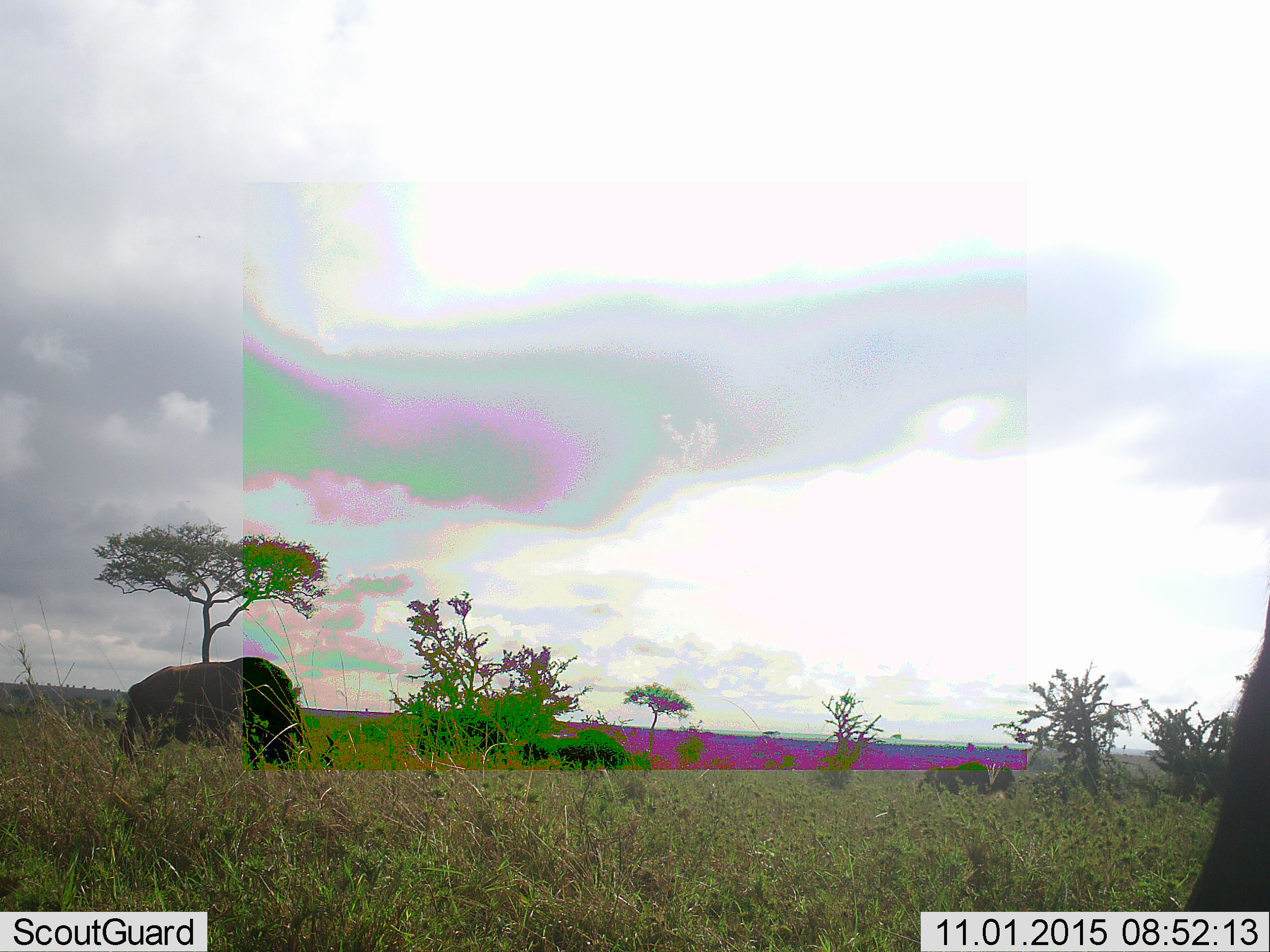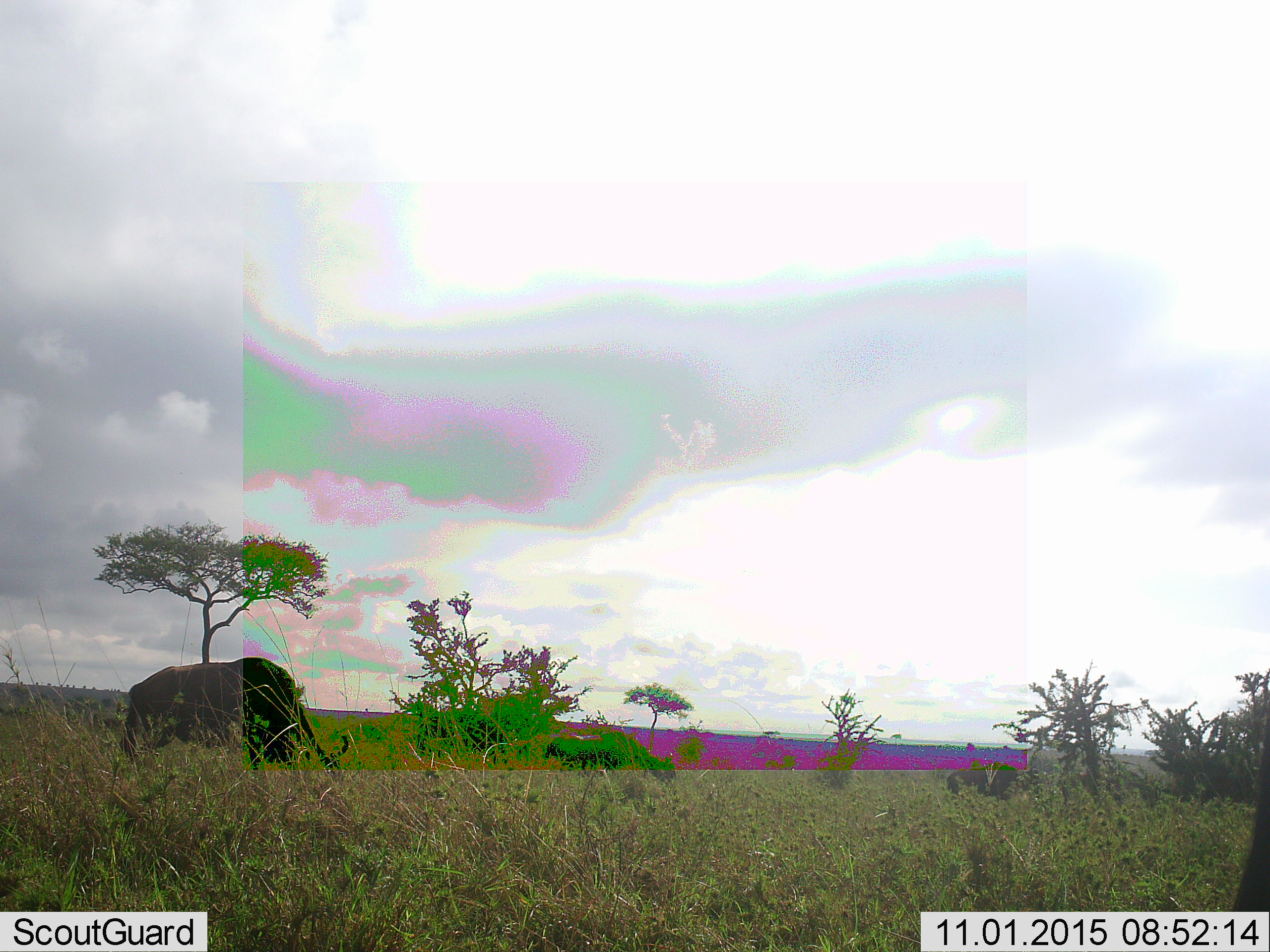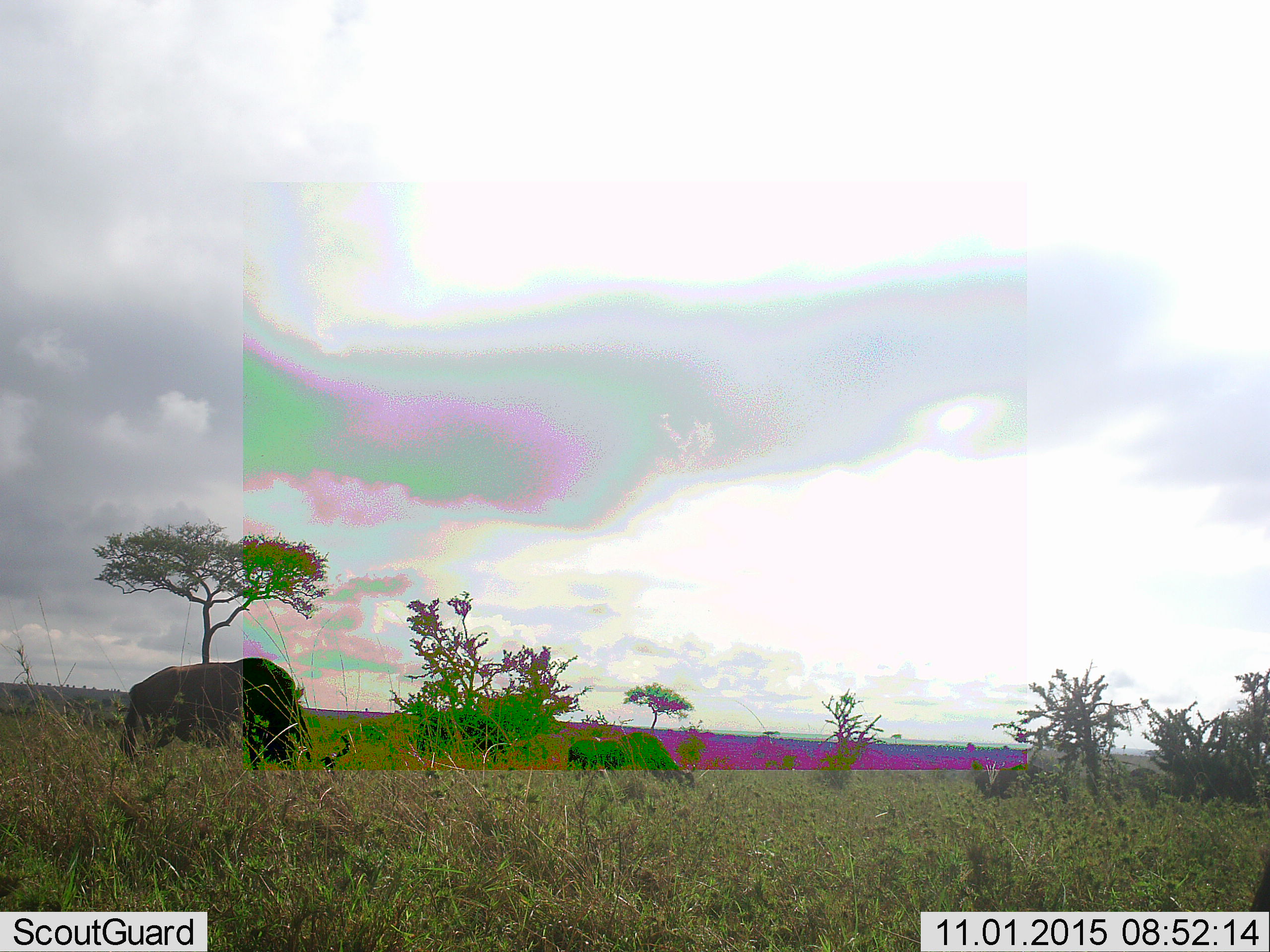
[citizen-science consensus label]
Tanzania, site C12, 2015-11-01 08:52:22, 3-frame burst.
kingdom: Animalia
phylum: Chordata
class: Mammalia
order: Artiodactyla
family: Bovidae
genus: Connochaetes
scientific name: Connochaetes taurinus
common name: blue wildebeest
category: wildebeest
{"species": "wildebeest (blue wildebeest) (Connochaetes taurinus)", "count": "5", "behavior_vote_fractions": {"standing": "44%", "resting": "0%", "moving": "56%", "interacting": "0%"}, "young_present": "0%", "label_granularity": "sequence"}